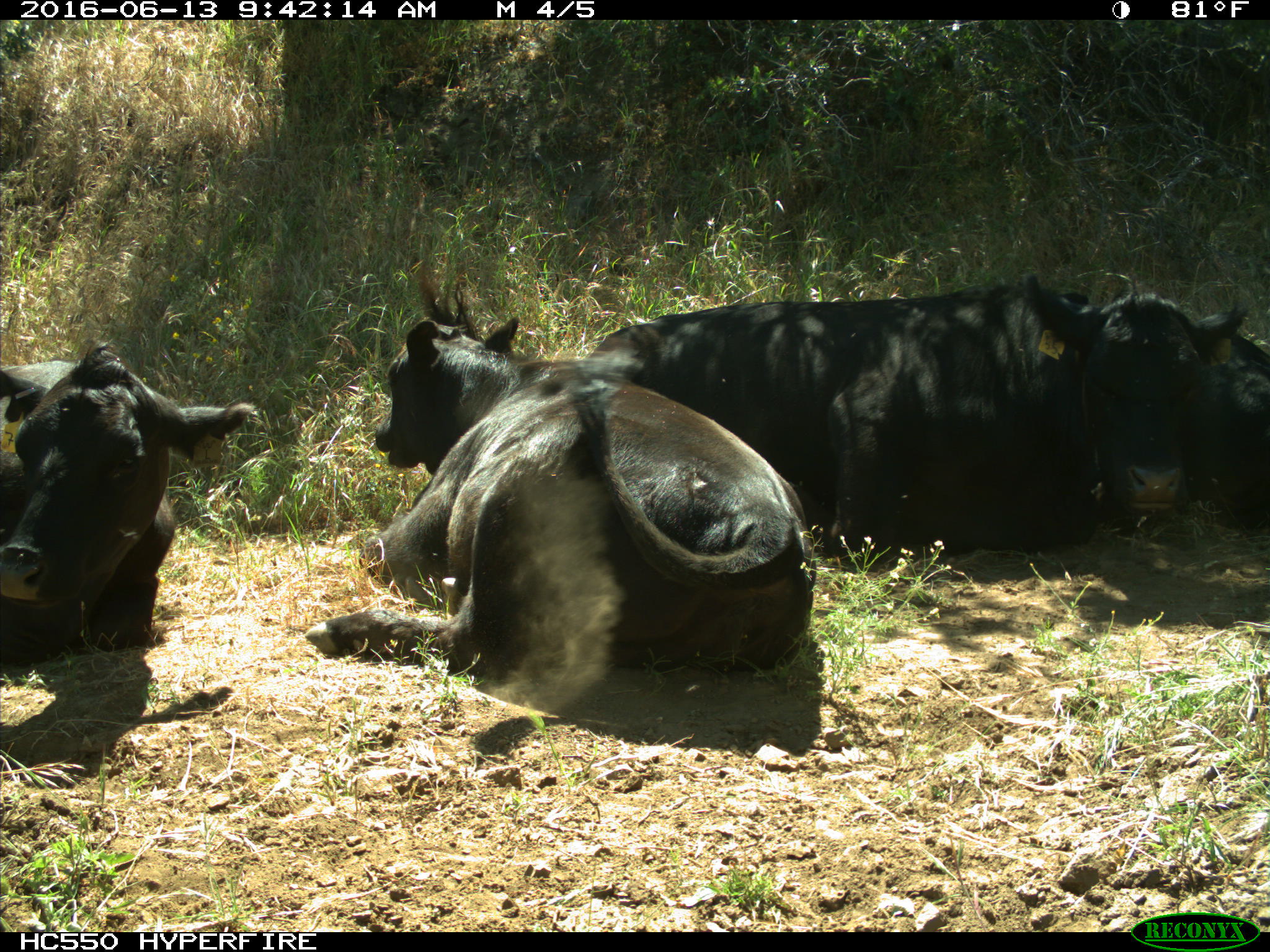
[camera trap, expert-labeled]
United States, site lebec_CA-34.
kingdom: Animalia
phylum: Chordata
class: Mammalia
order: Artiodactyla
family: Bovidae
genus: Bos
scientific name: Bos taurus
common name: domestic cow